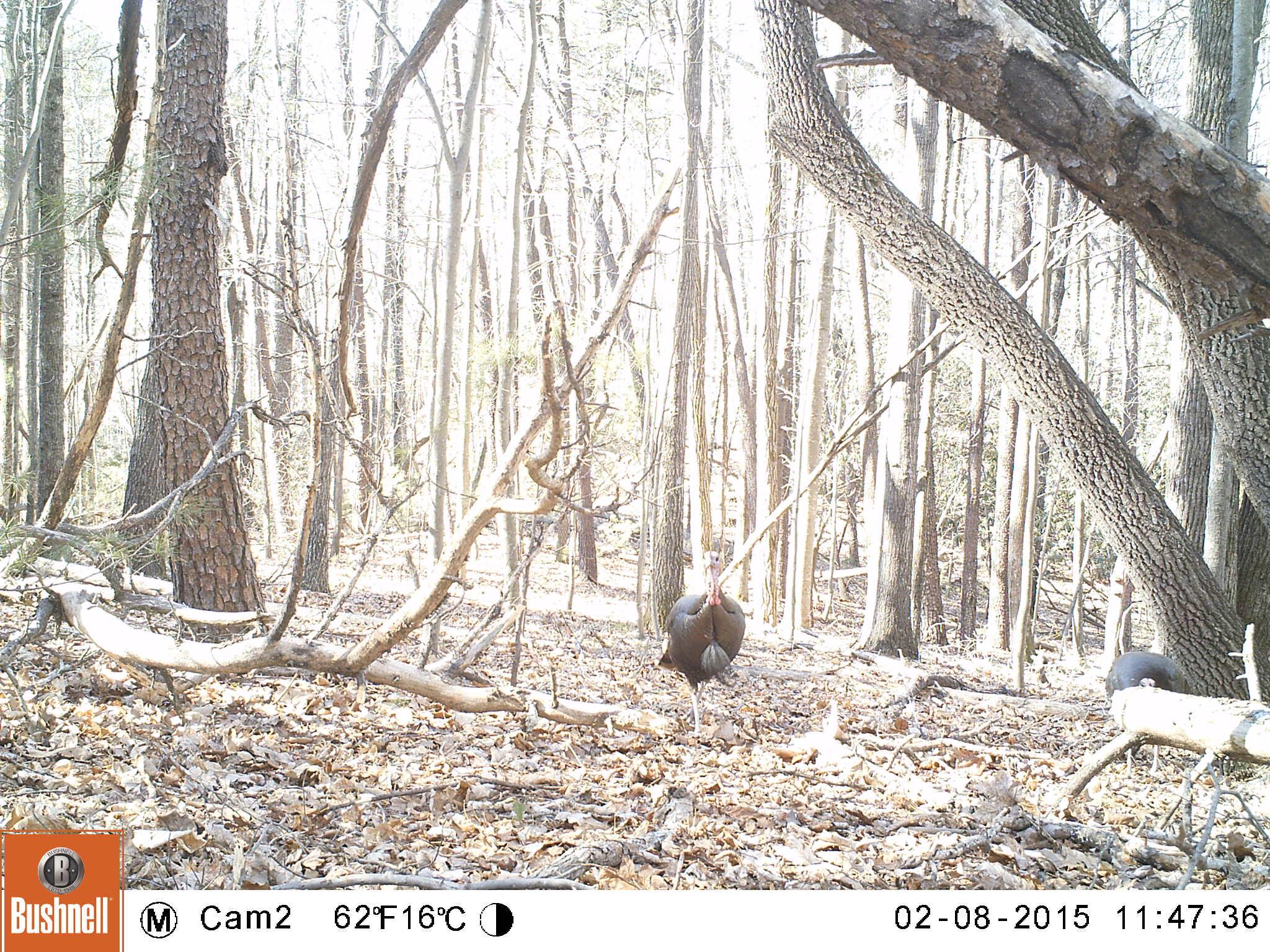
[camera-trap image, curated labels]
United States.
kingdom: Animalia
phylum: Chordata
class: Aves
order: Galliformes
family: Phasianidae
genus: Meleagris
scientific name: Meleagris gallopavo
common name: wild turkey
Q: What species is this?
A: Wild Turkey (Meleagris gallopavo).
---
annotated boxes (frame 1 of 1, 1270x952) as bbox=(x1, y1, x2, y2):
Wild Turkey: bbox=(659, 555, 753, 730); bbox=(1102, 641, 1191, 704)